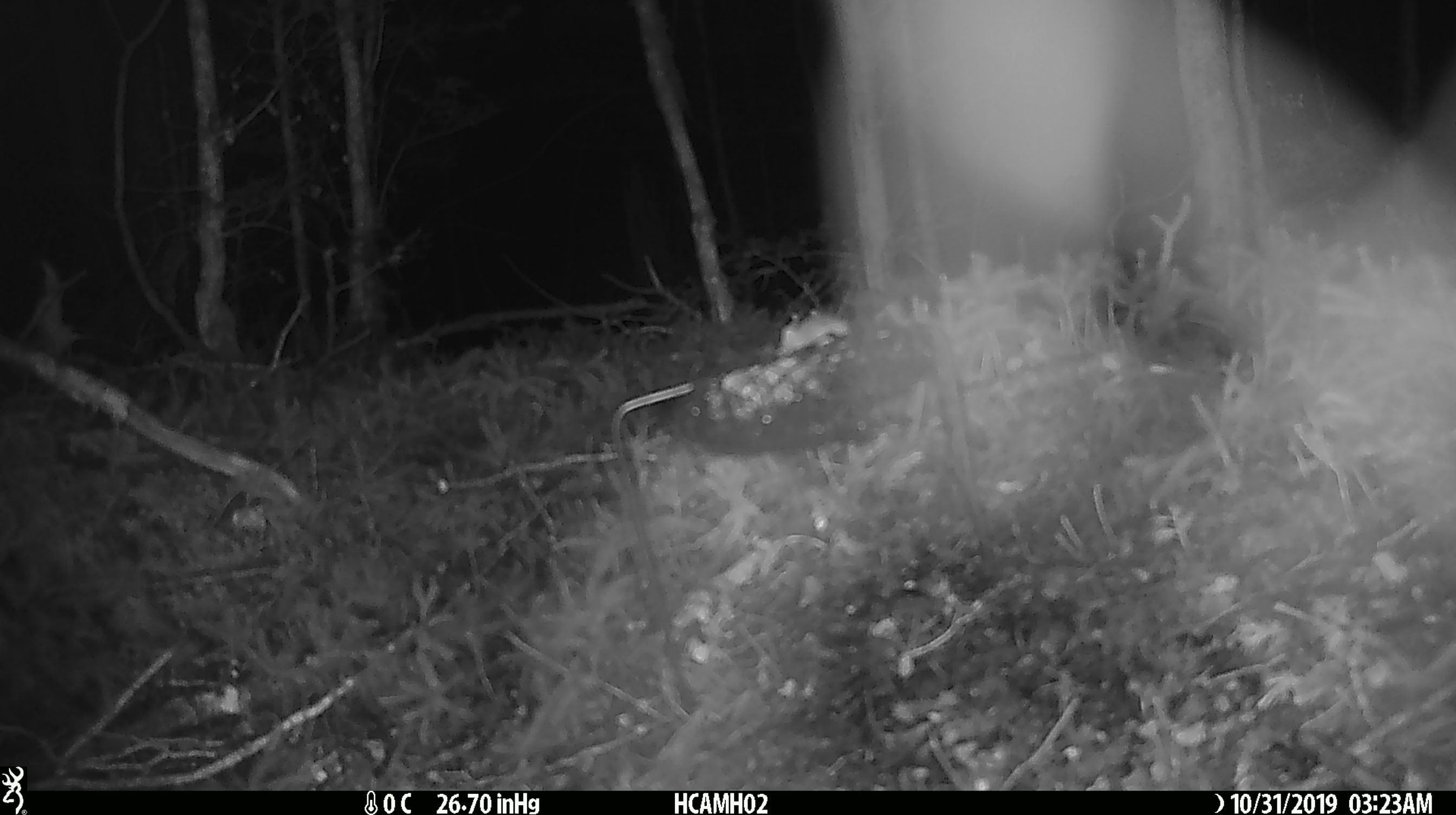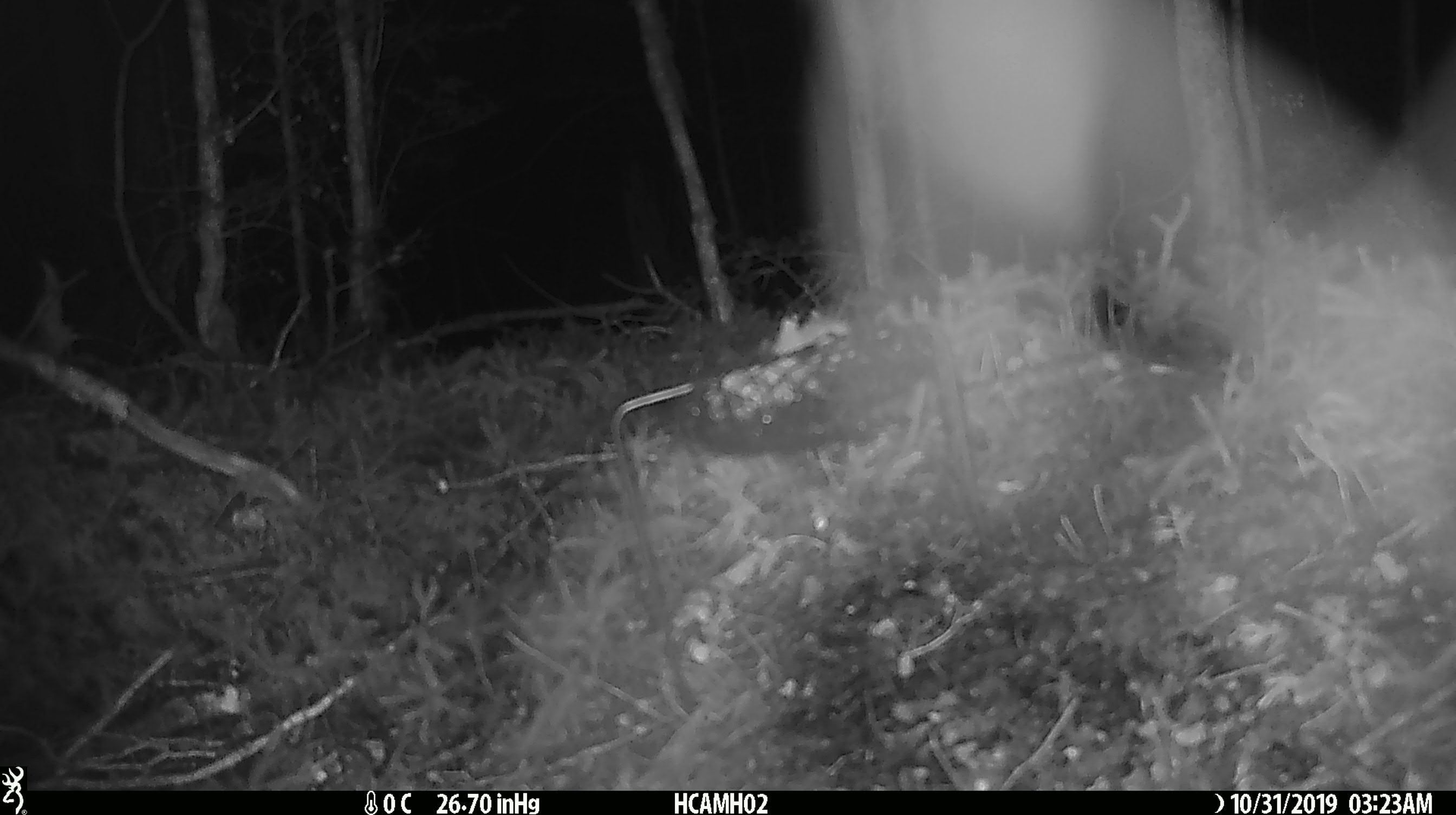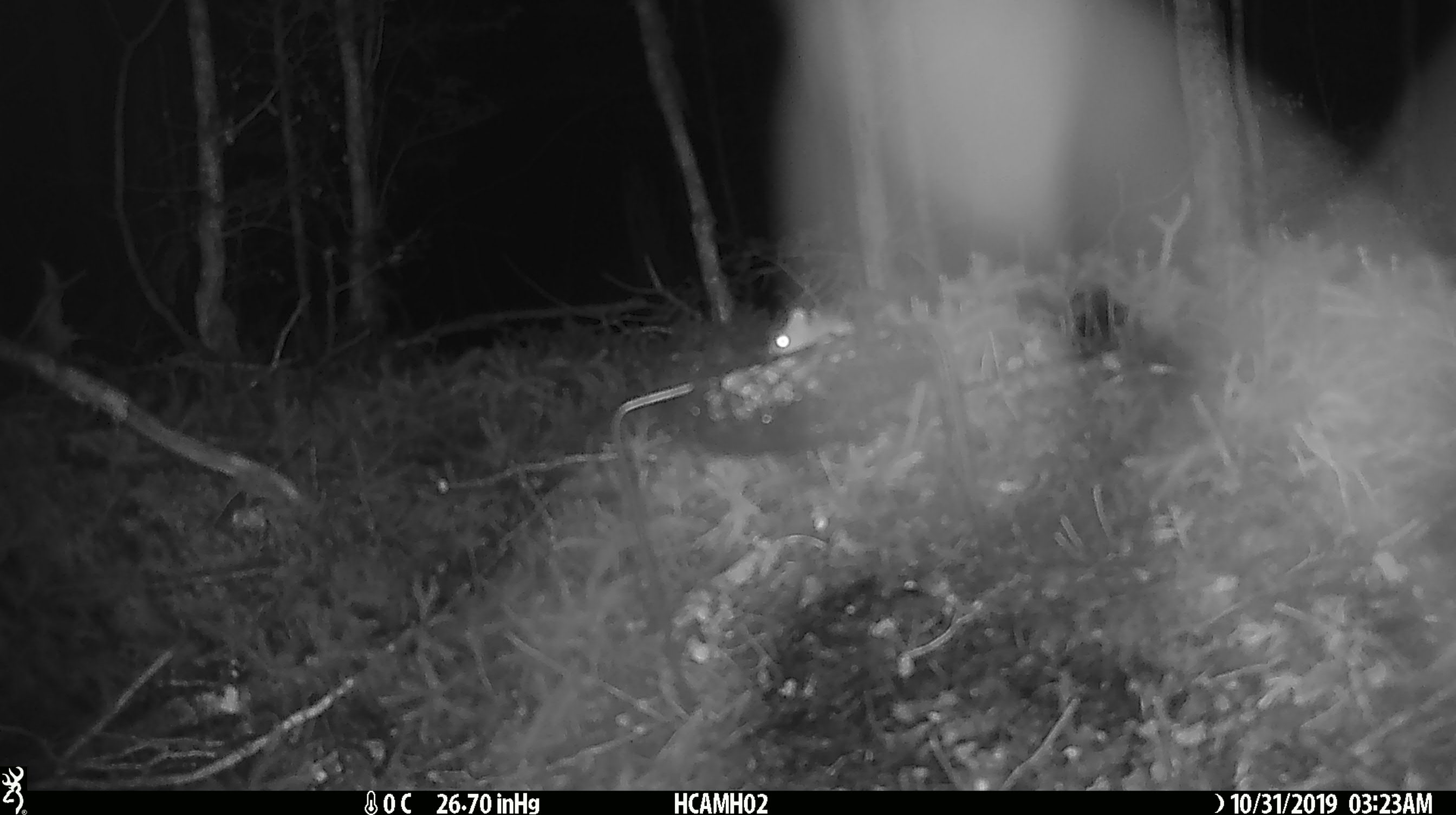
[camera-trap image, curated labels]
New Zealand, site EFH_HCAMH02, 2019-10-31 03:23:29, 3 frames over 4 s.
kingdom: Animalia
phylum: Chordata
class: Mammalia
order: Rodentia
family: Muridae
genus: Mus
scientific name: Mus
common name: mouse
Mouse (Mus).